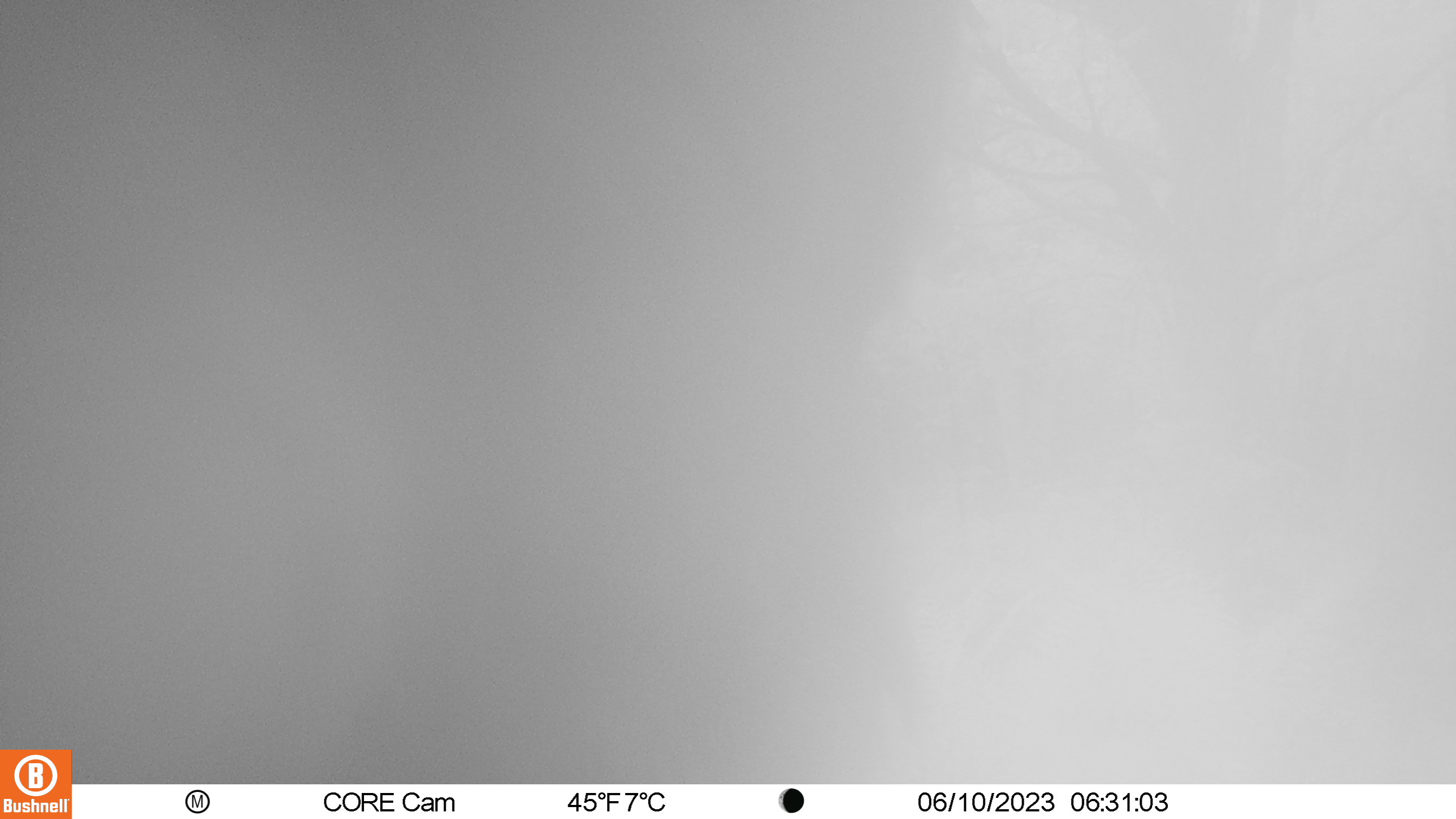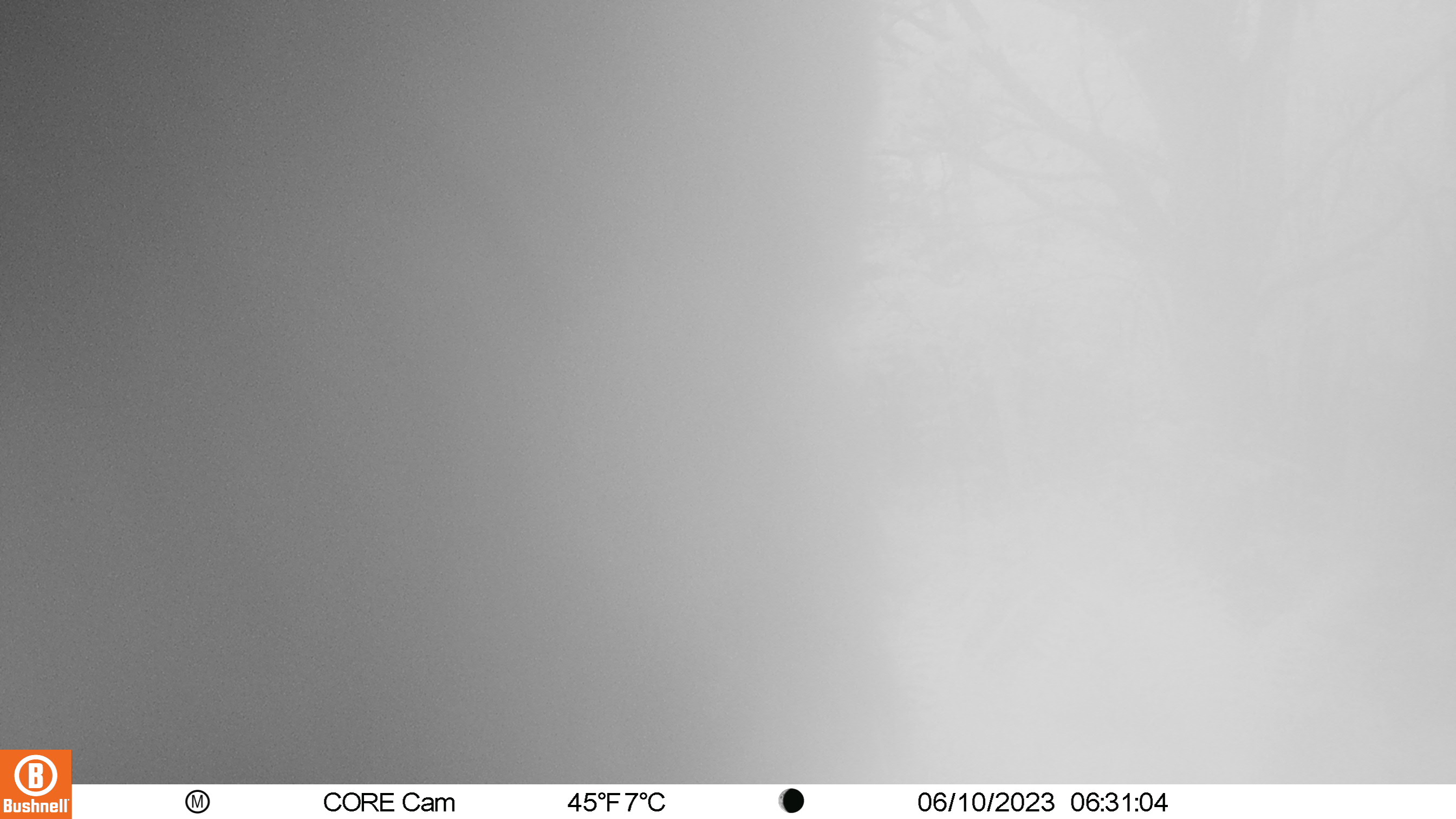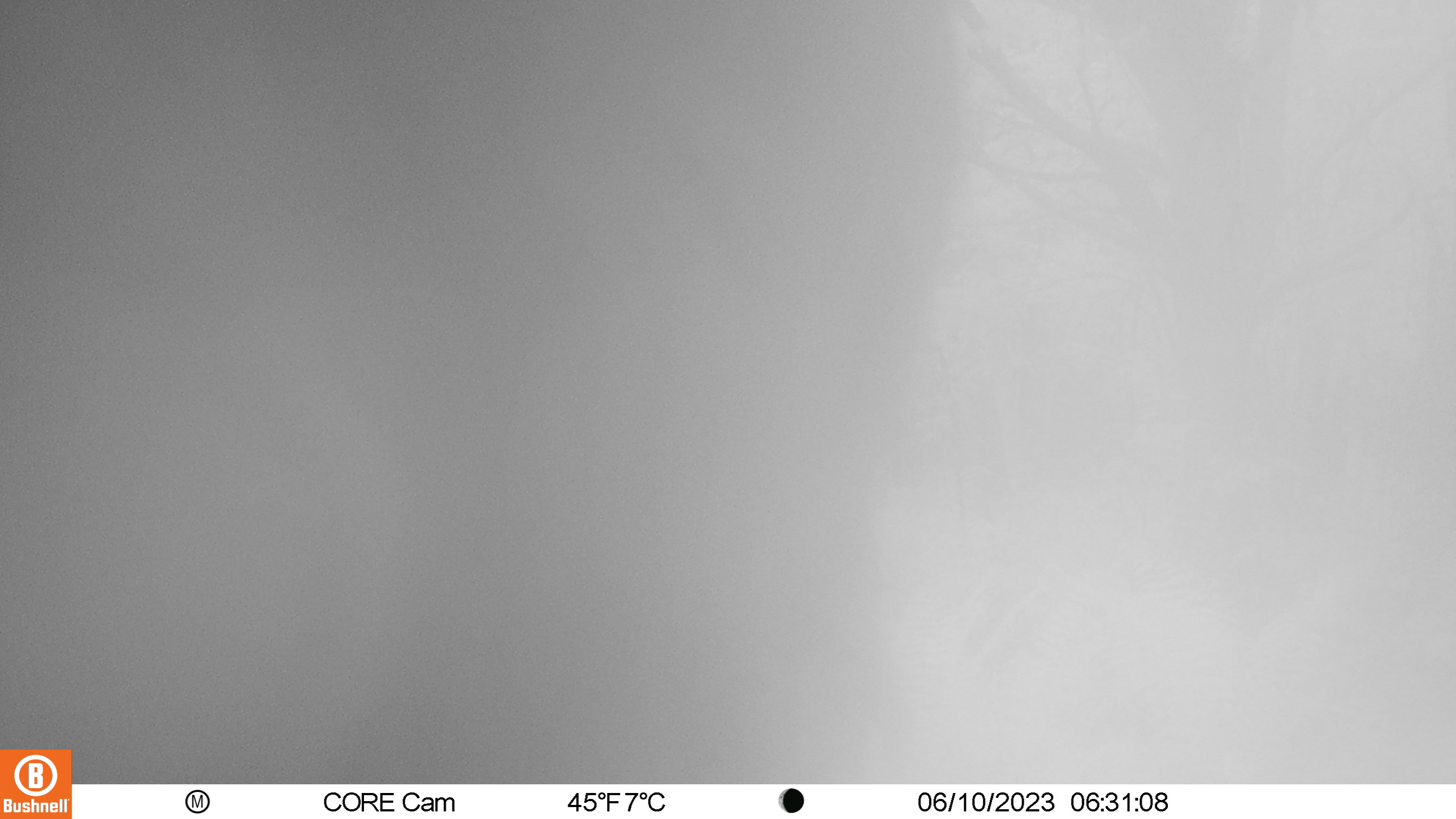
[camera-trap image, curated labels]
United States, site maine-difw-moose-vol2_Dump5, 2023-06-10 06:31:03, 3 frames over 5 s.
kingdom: Animalia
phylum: Chordata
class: Mammalia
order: Artiodactyla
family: Cervidae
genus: Alces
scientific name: Alces alces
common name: moose